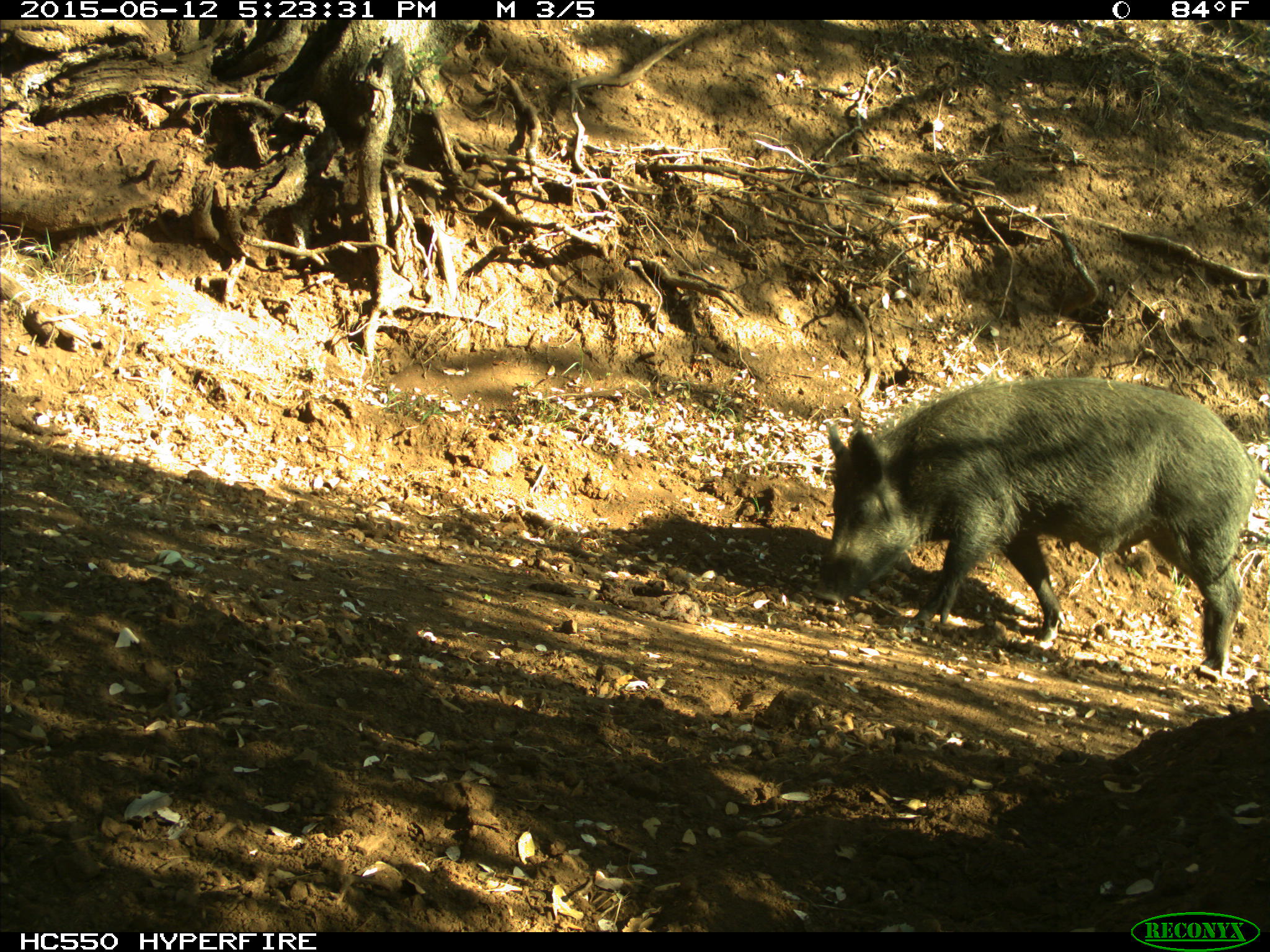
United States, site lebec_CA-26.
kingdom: Animalia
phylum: Chordata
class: Mammalia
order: Artiodactyla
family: Suidae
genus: Sus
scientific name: Sus scrofa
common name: wild boar